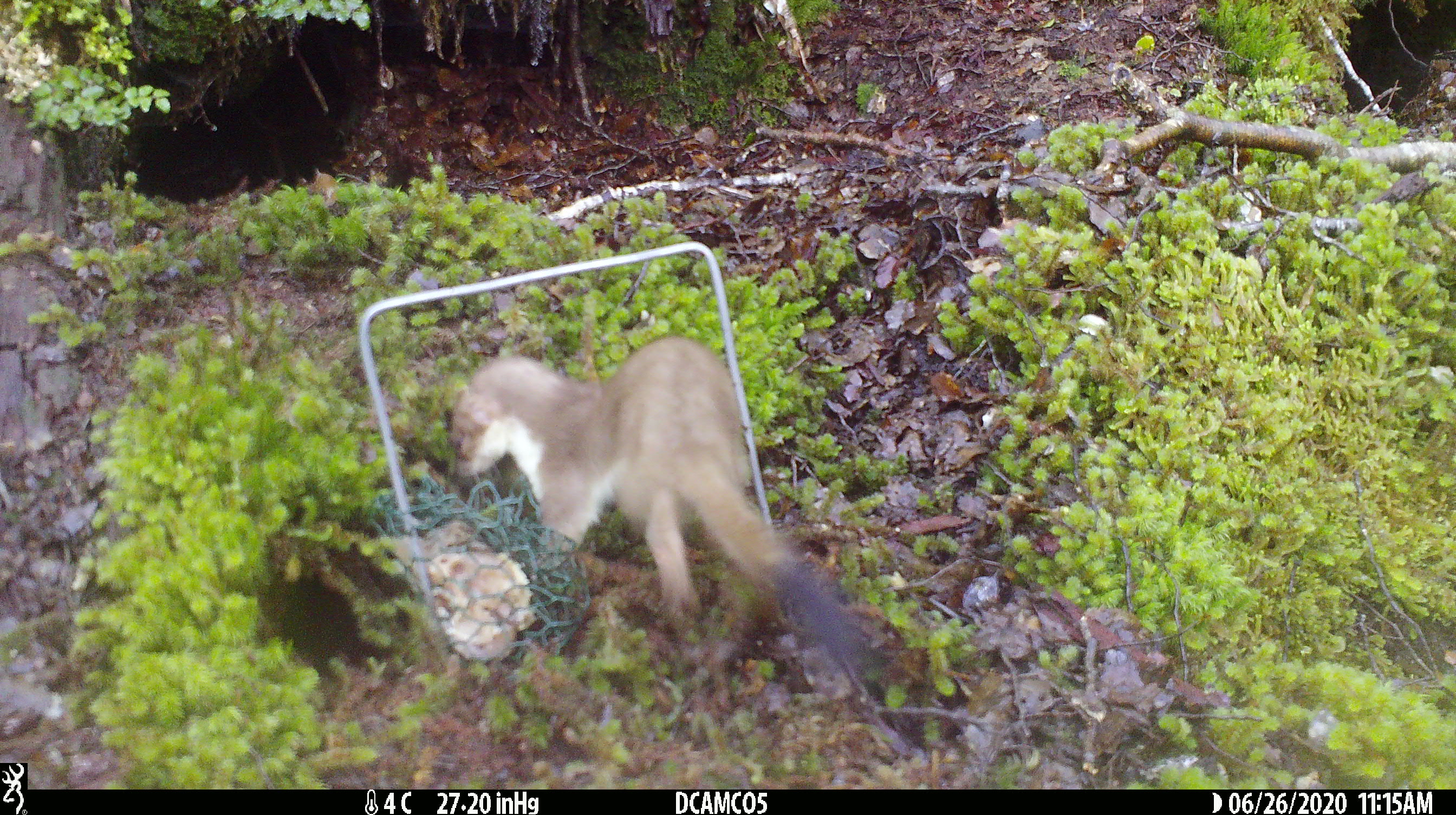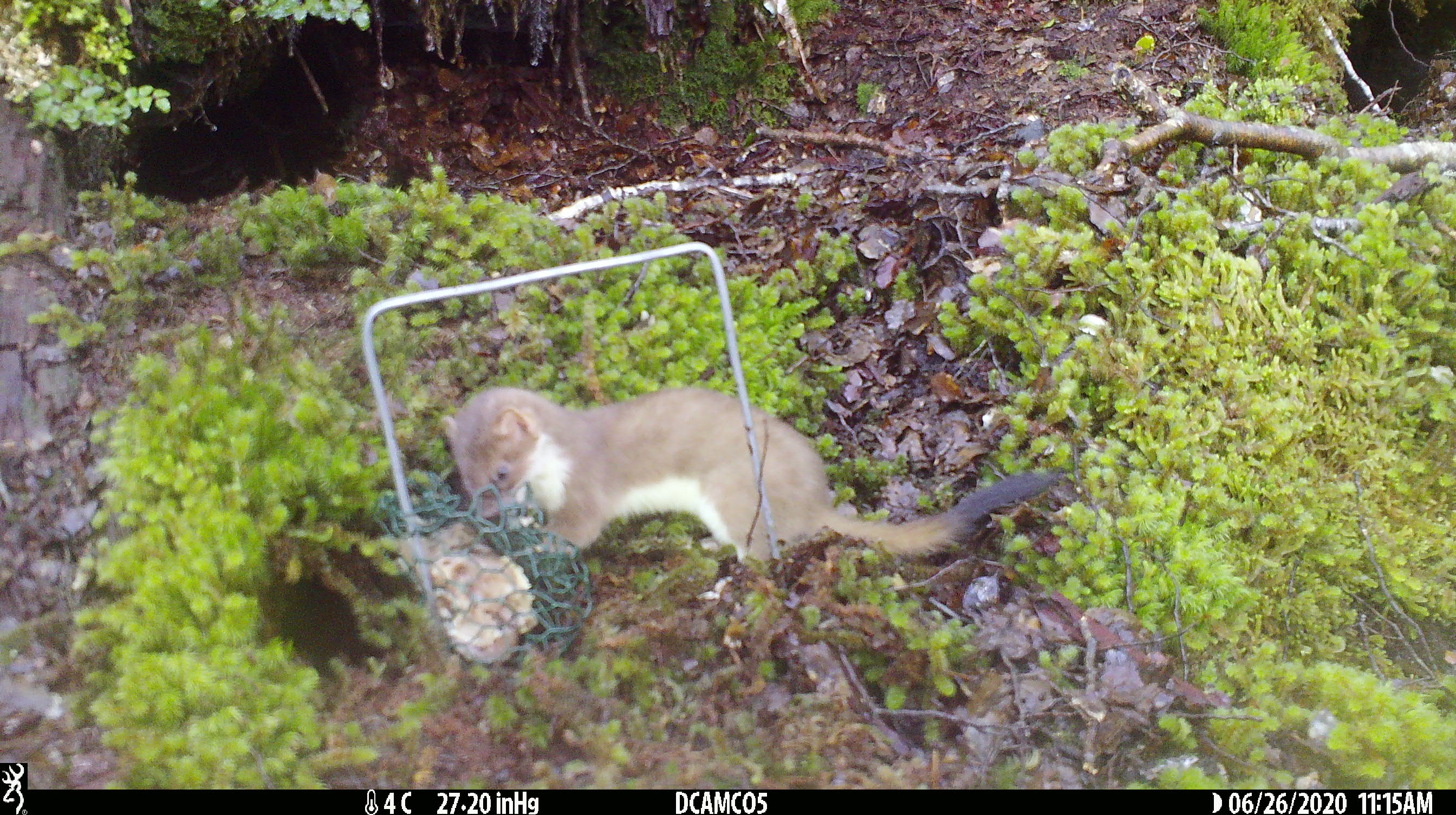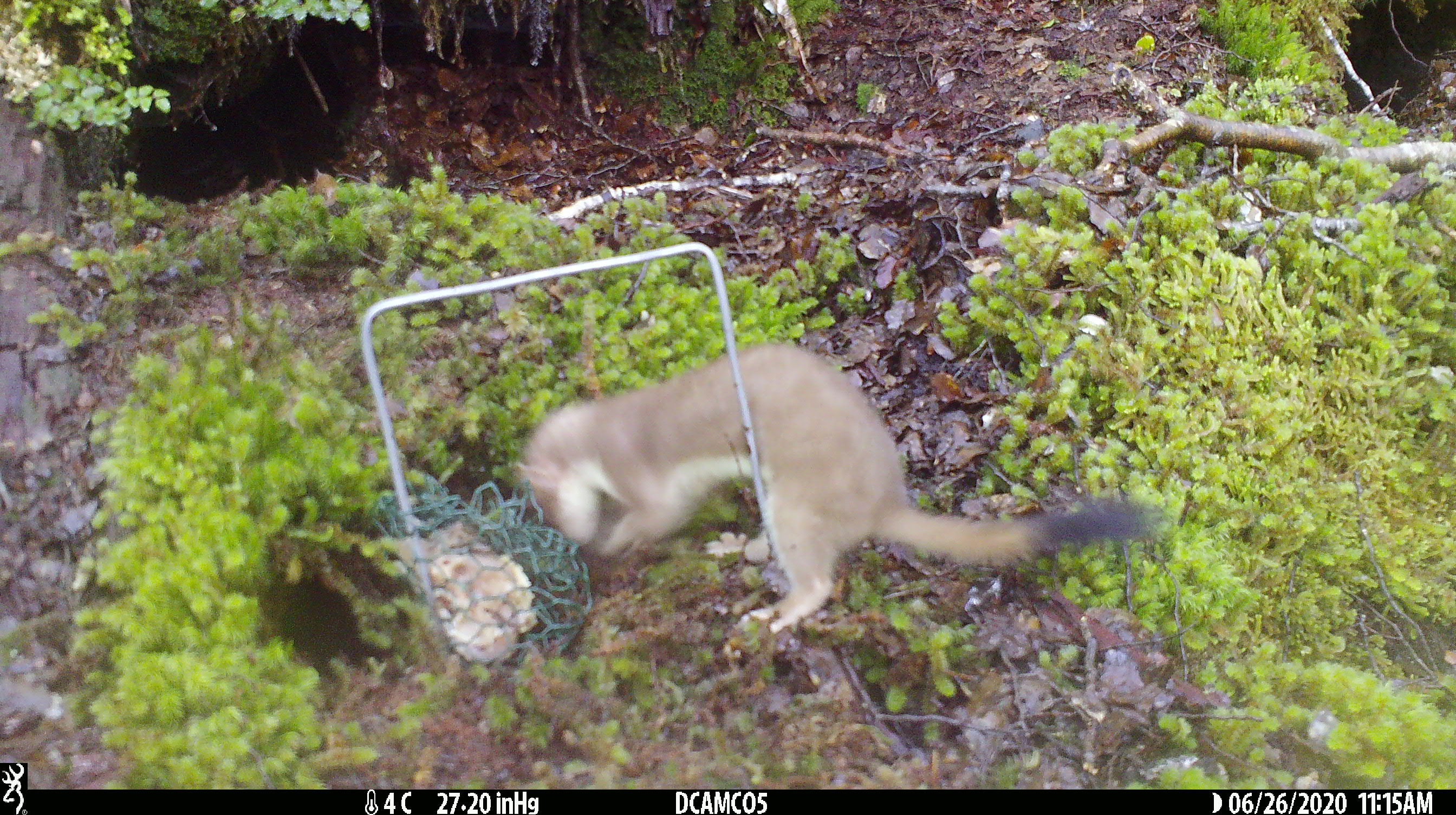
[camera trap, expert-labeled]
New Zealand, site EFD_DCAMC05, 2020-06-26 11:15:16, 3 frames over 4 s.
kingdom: Animalia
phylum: Chordata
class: Mammalia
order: Carnivora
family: Mustelidae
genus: Mustela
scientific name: Mustela erminea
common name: stoat